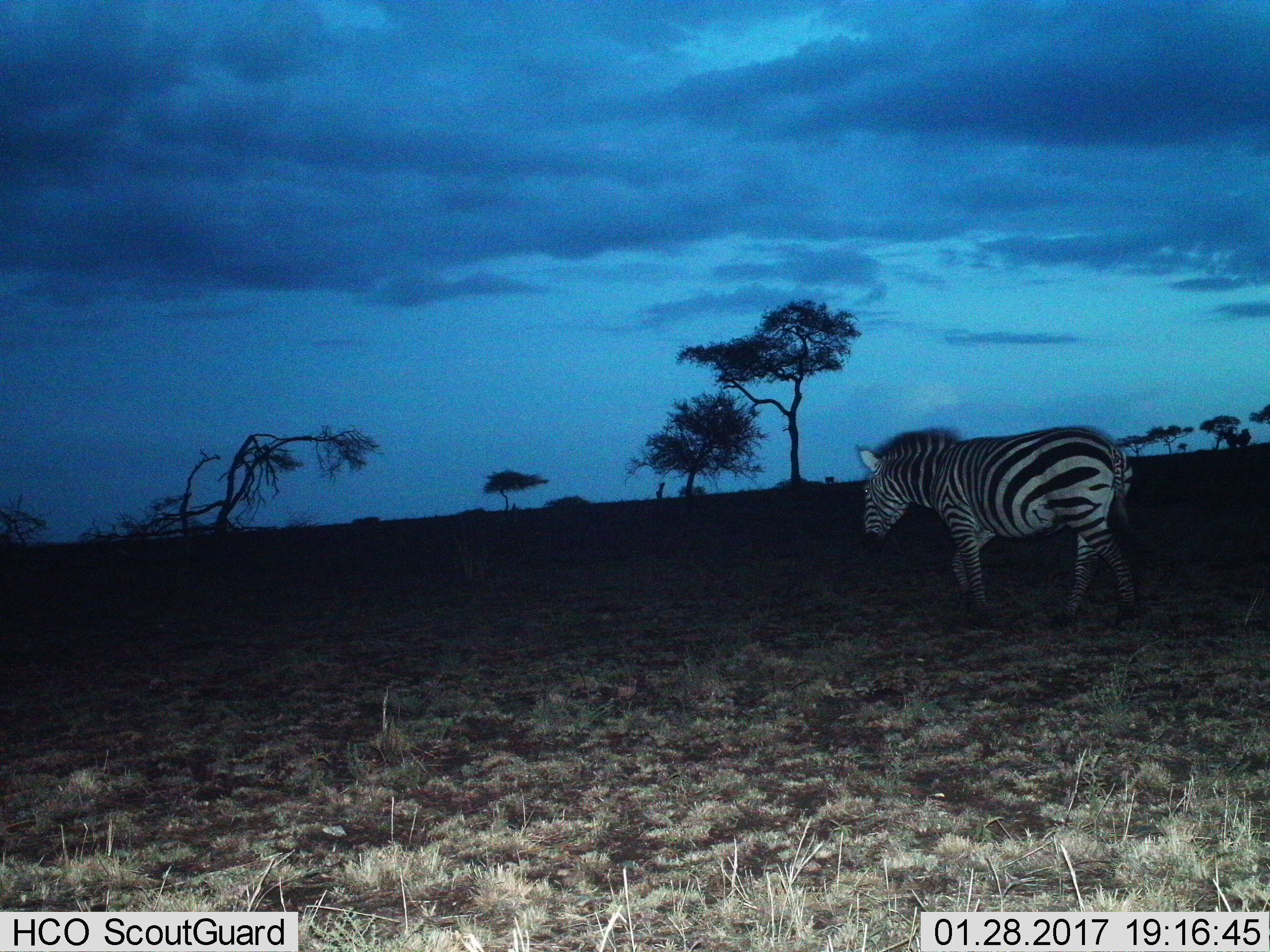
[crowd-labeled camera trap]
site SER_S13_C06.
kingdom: Animalia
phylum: Chordata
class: Mammalia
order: Perissodactyla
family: Equidae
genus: Equus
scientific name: Equus quagga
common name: plains zebra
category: zebraplains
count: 1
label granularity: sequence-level